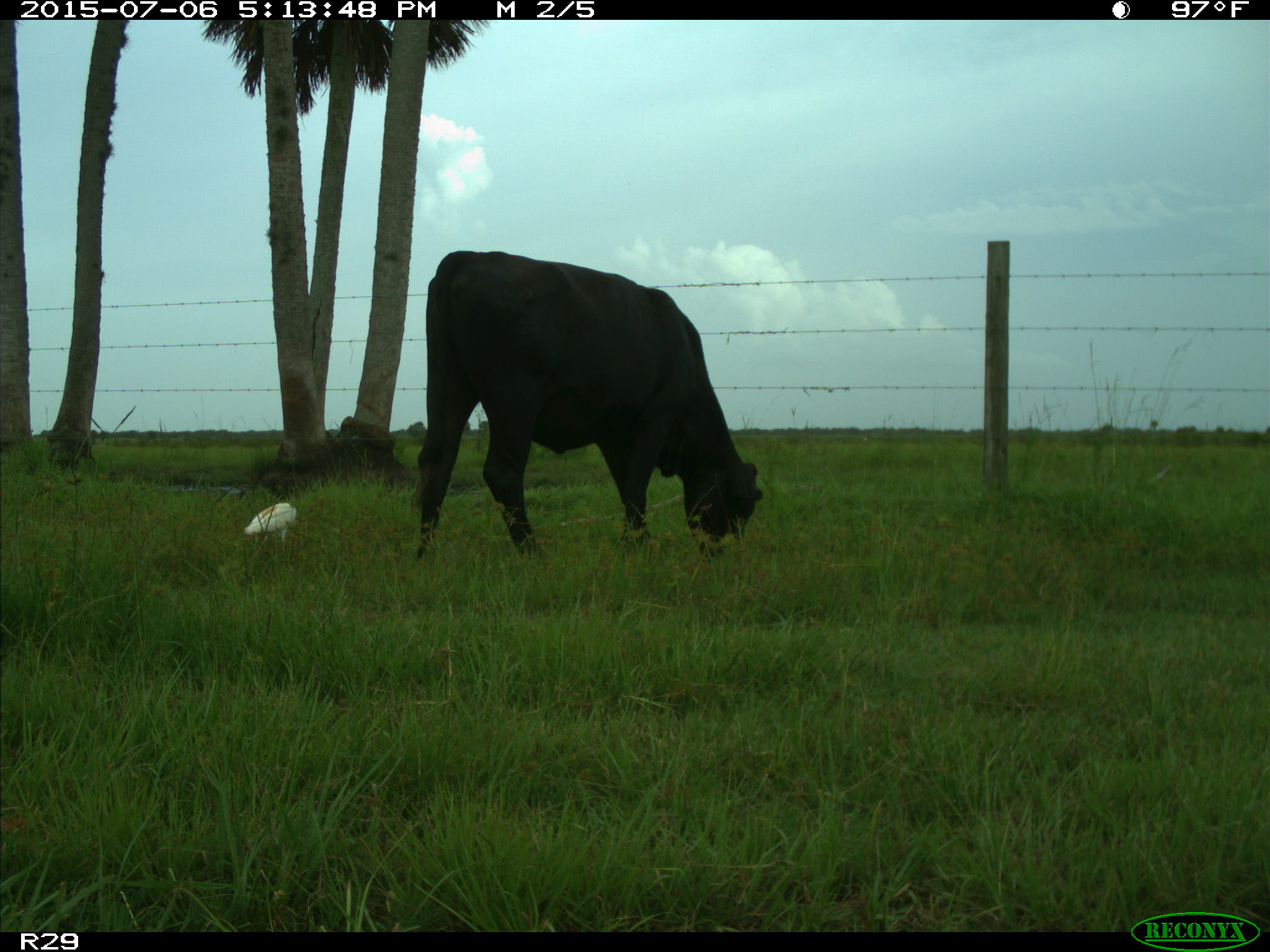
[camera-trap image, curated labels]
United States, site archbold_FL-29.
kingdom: Animalia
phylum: Chordata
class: Mammalia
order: Artiodactyla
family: Bovidae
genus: Bos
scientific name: Bos taurus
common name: domestic cow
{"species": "Bos taurus (domestic cow)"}